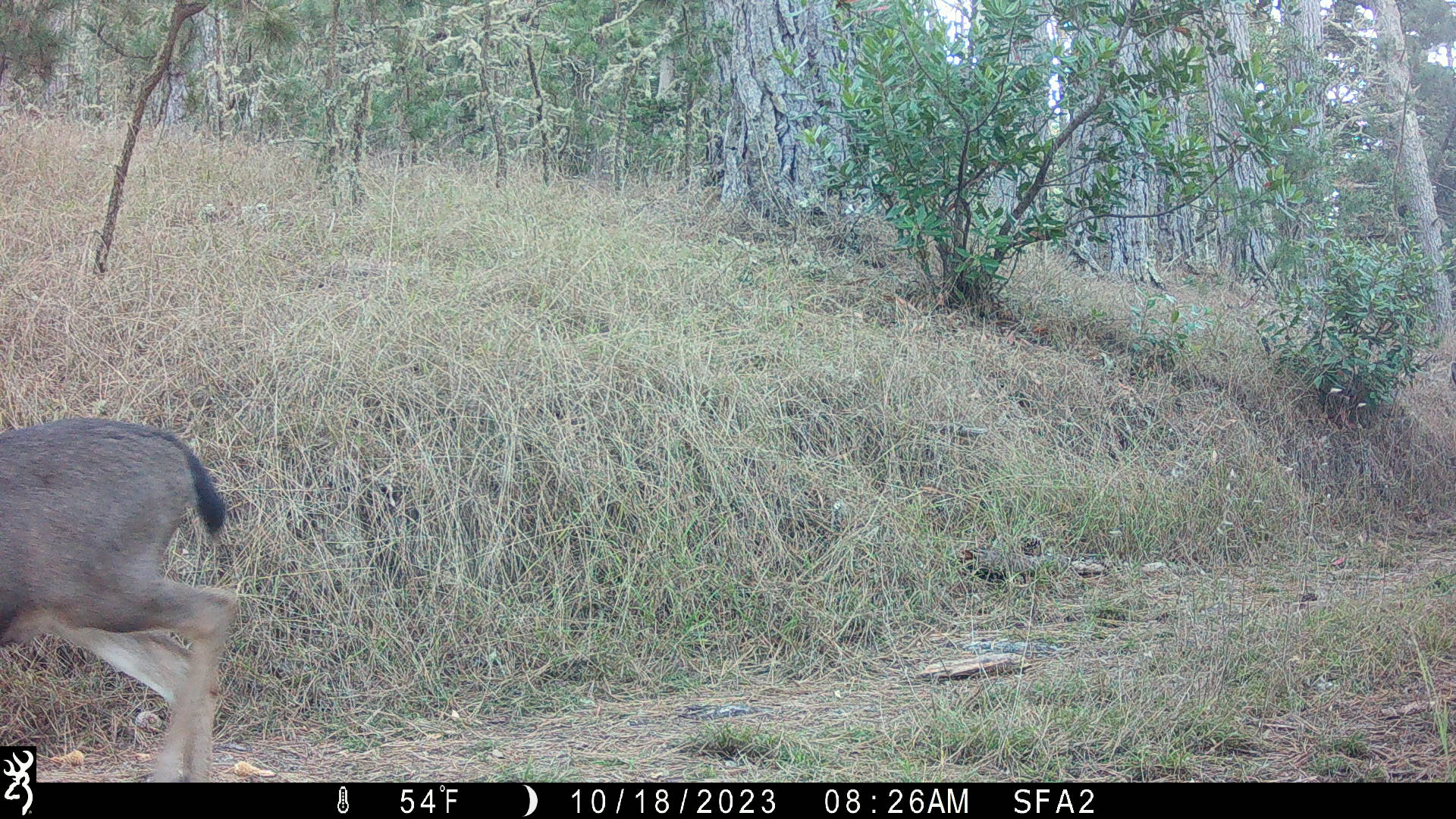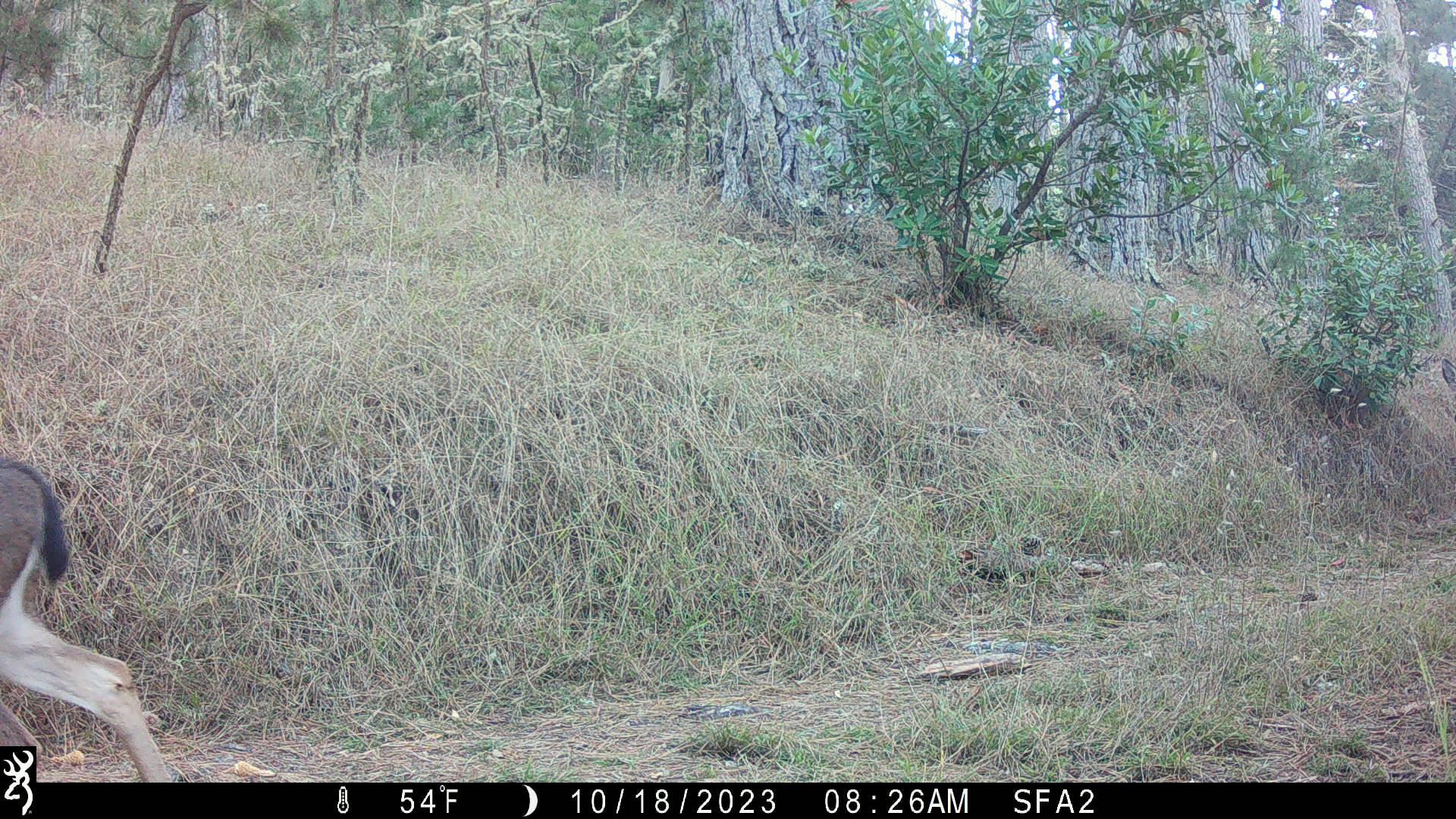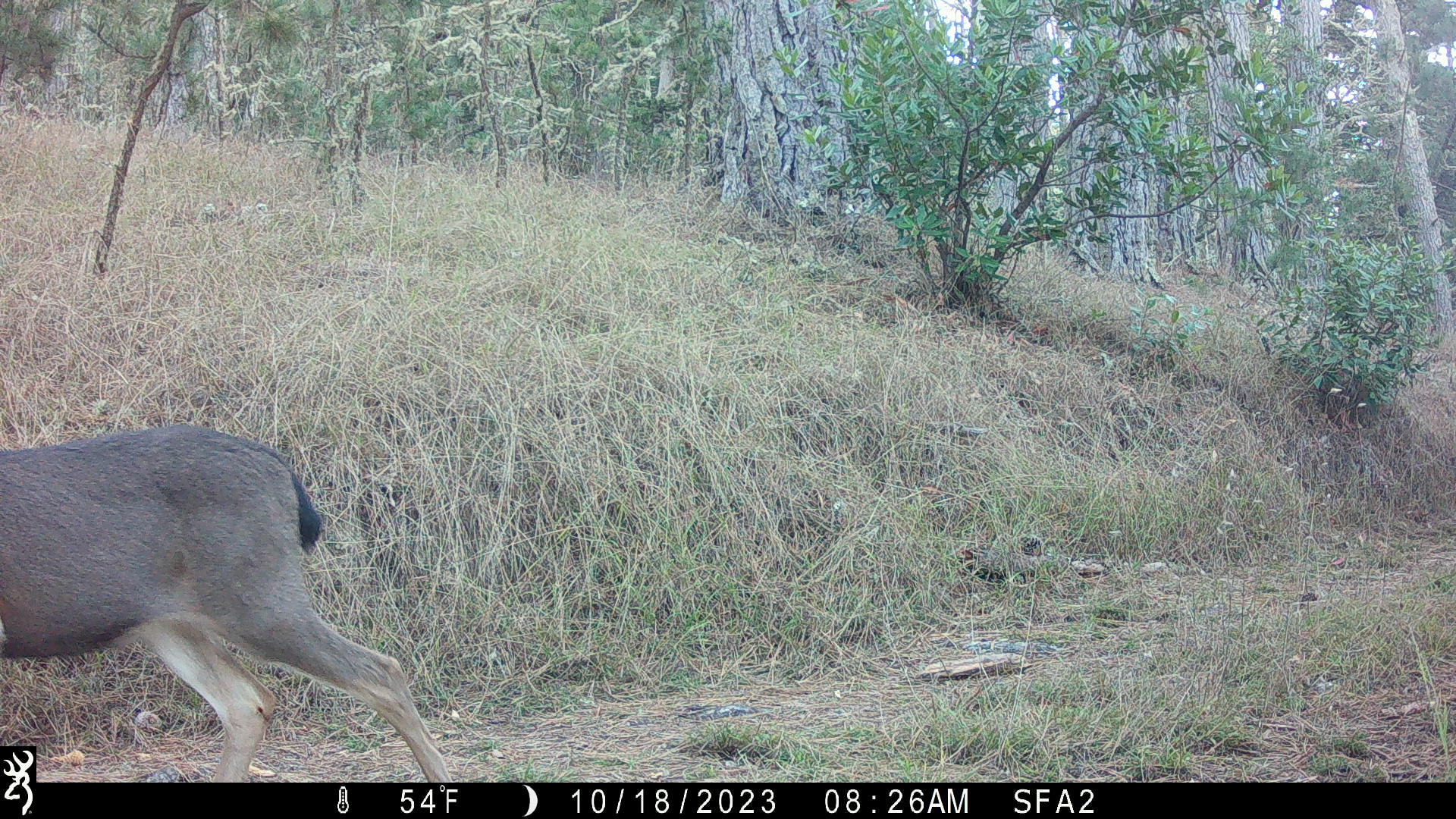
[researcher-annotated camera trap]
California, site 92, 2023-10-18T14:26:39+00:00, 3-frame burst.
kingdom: Animalia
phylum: Chordata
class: Mammalia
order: Artiodactyla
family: Cervidae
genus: Odocoileus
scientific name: Odocoileus hemionus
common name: mule deer